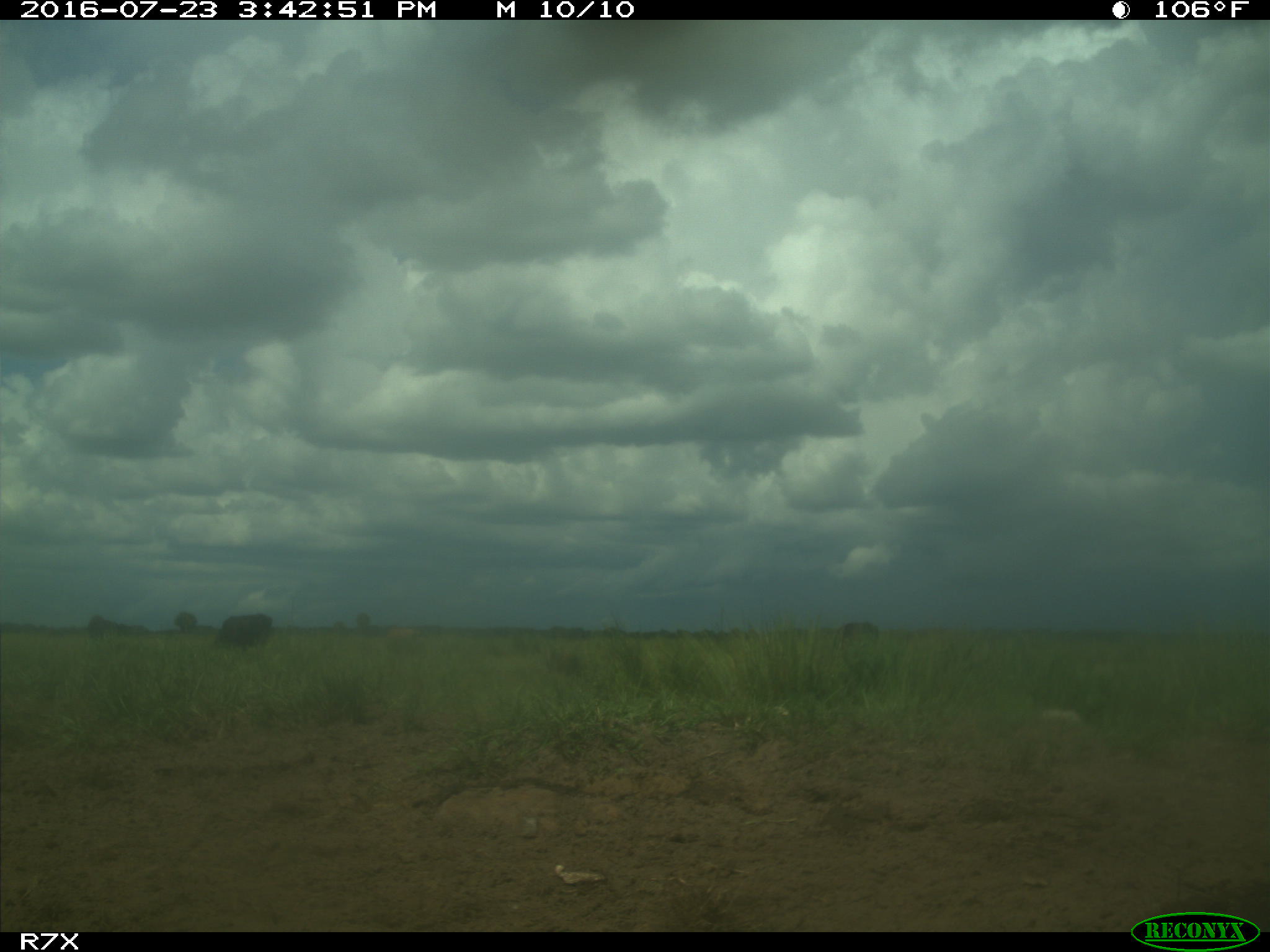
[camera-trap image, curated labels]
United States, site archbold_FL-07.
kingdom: Animalia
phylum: Chordata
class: Mammalia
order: Artiodactyla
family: Bovidae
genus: Bos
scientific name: Bos taurus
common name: domestic cow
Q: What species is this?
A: Bos taurus (domestic cow).